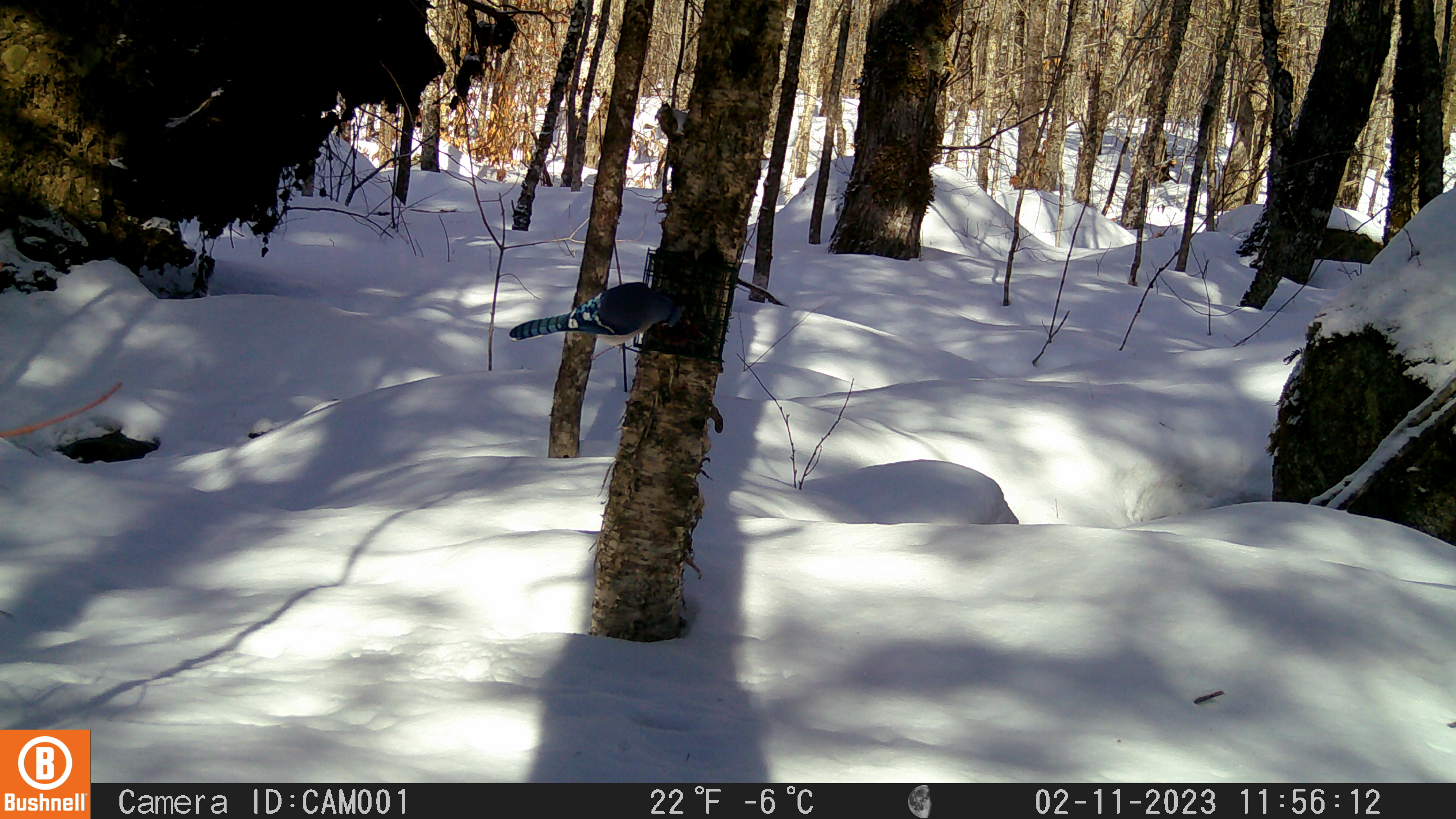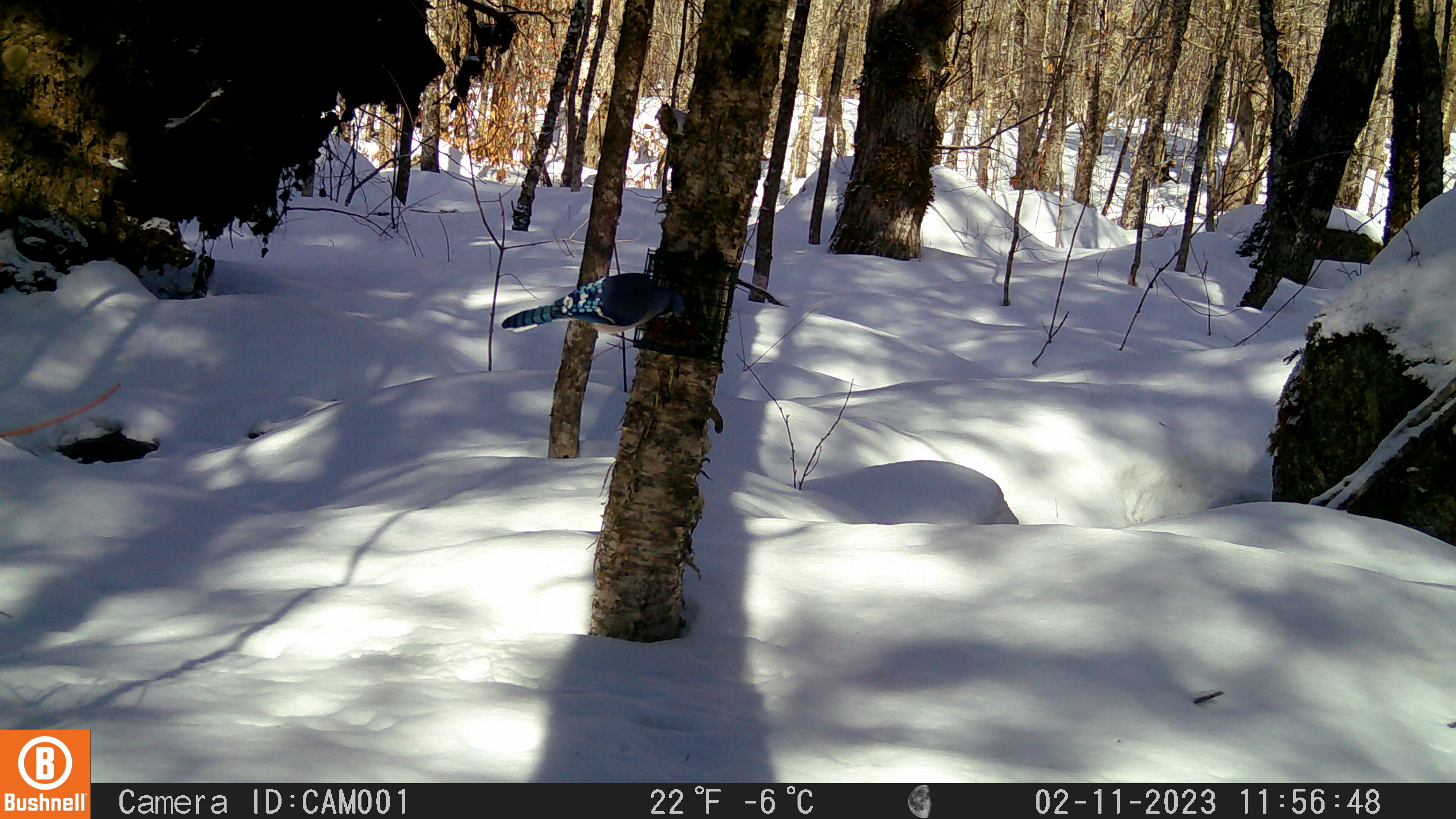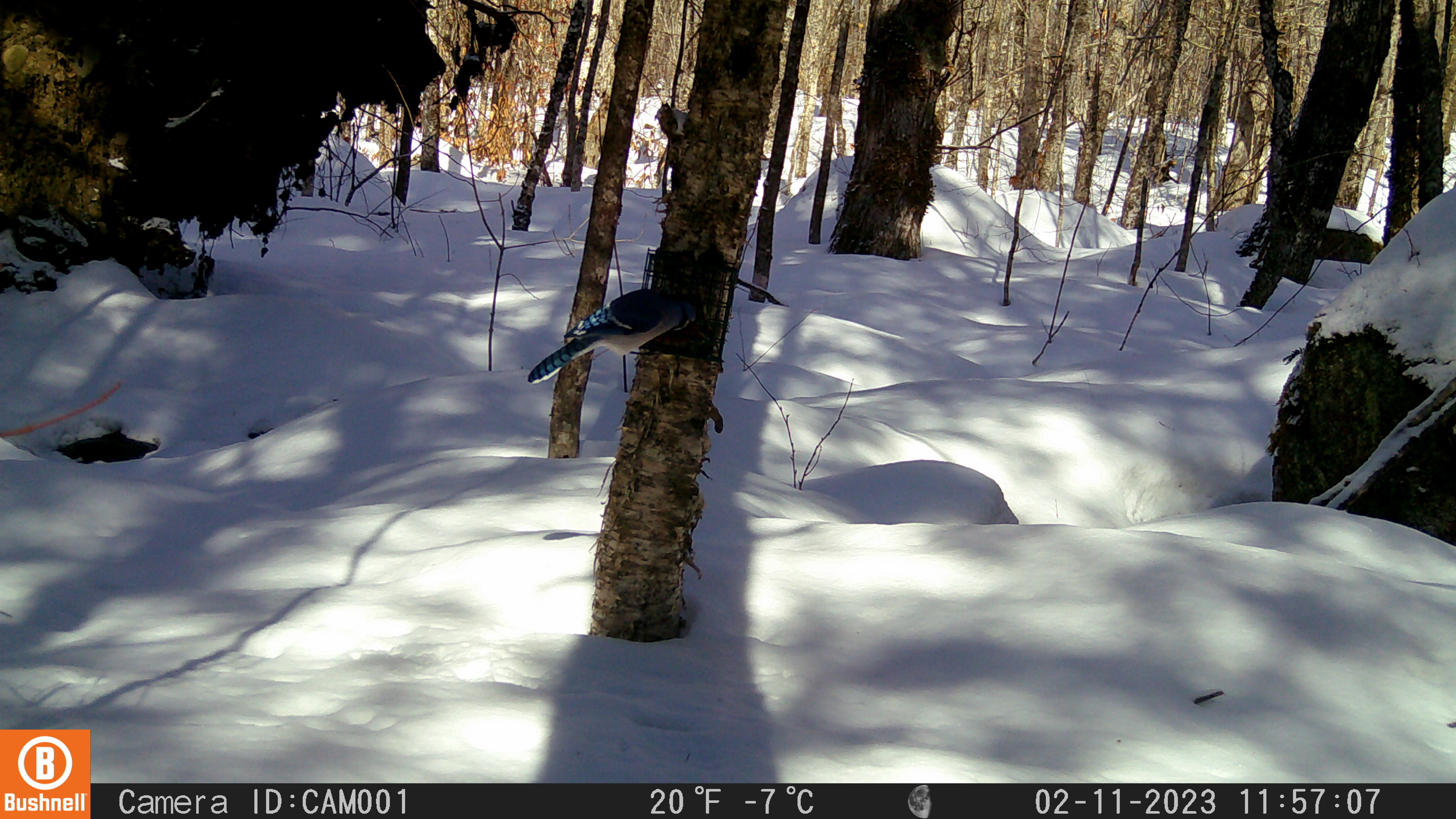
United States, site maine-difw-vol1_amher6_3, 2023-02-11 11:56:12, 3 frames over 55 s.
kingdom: Animalia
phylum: Chordata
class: Aves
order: Passeriformes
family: Corvidae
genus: Cyanocitta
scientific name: Cyanocitta cristata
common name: blue jay